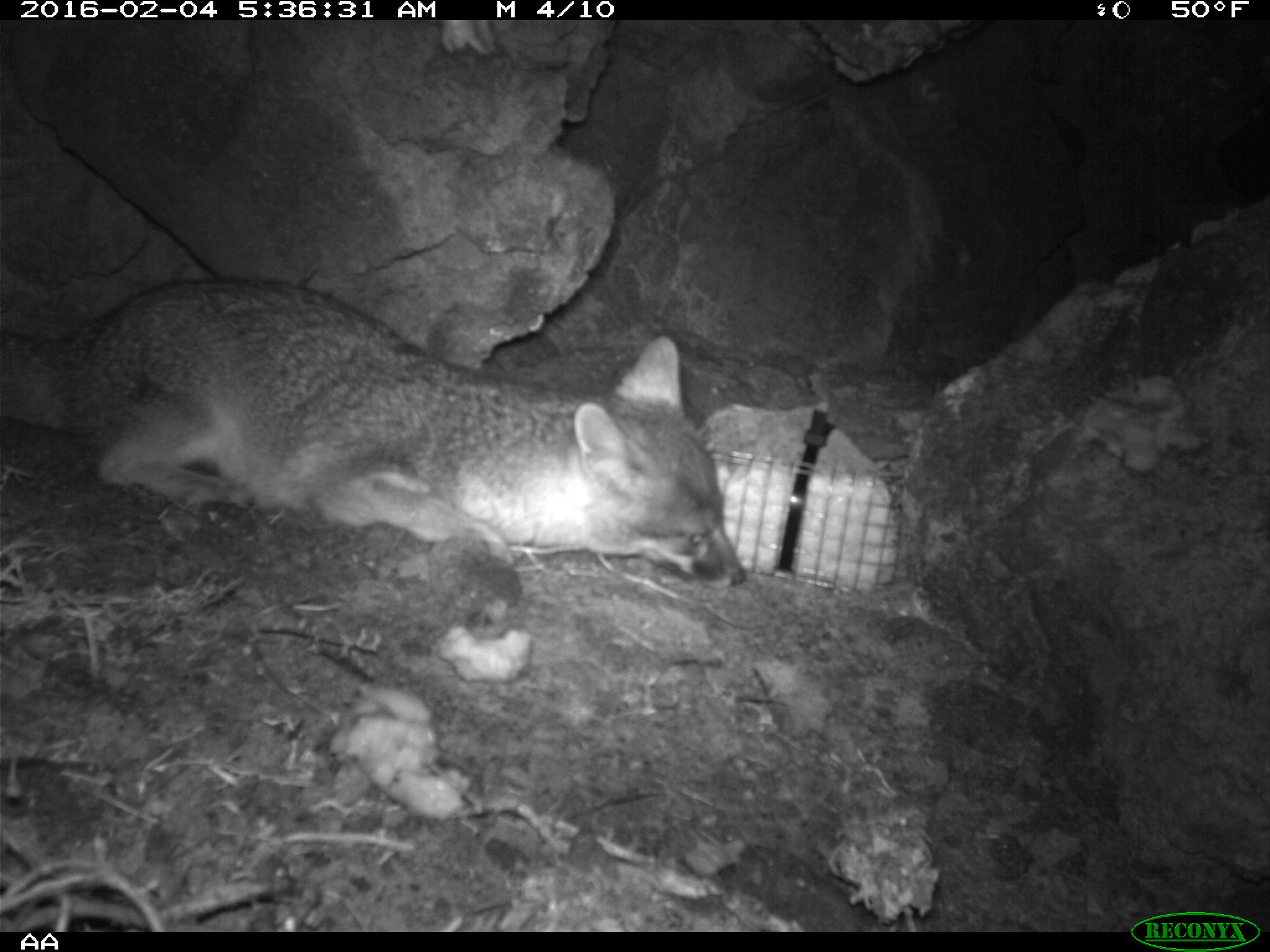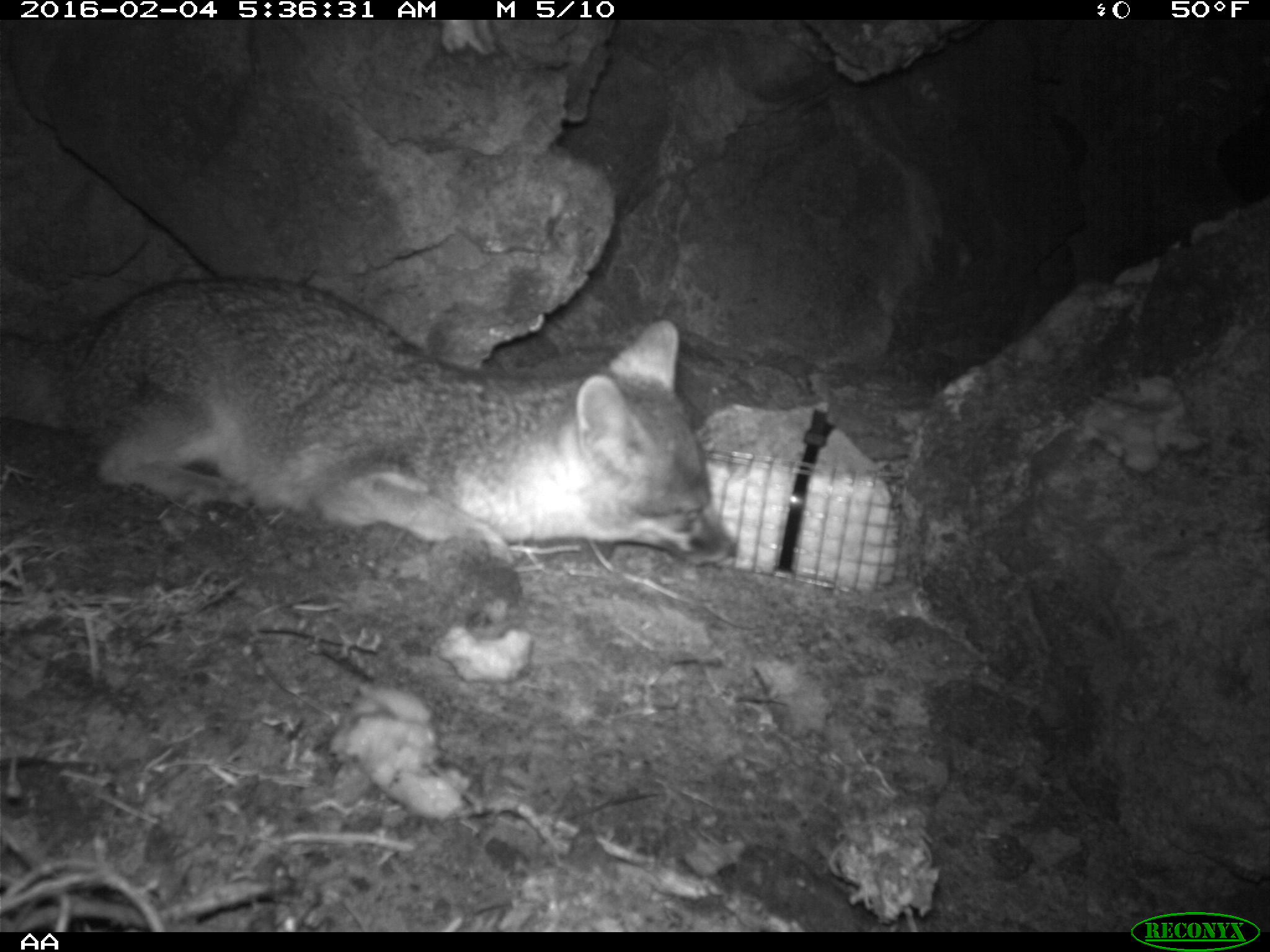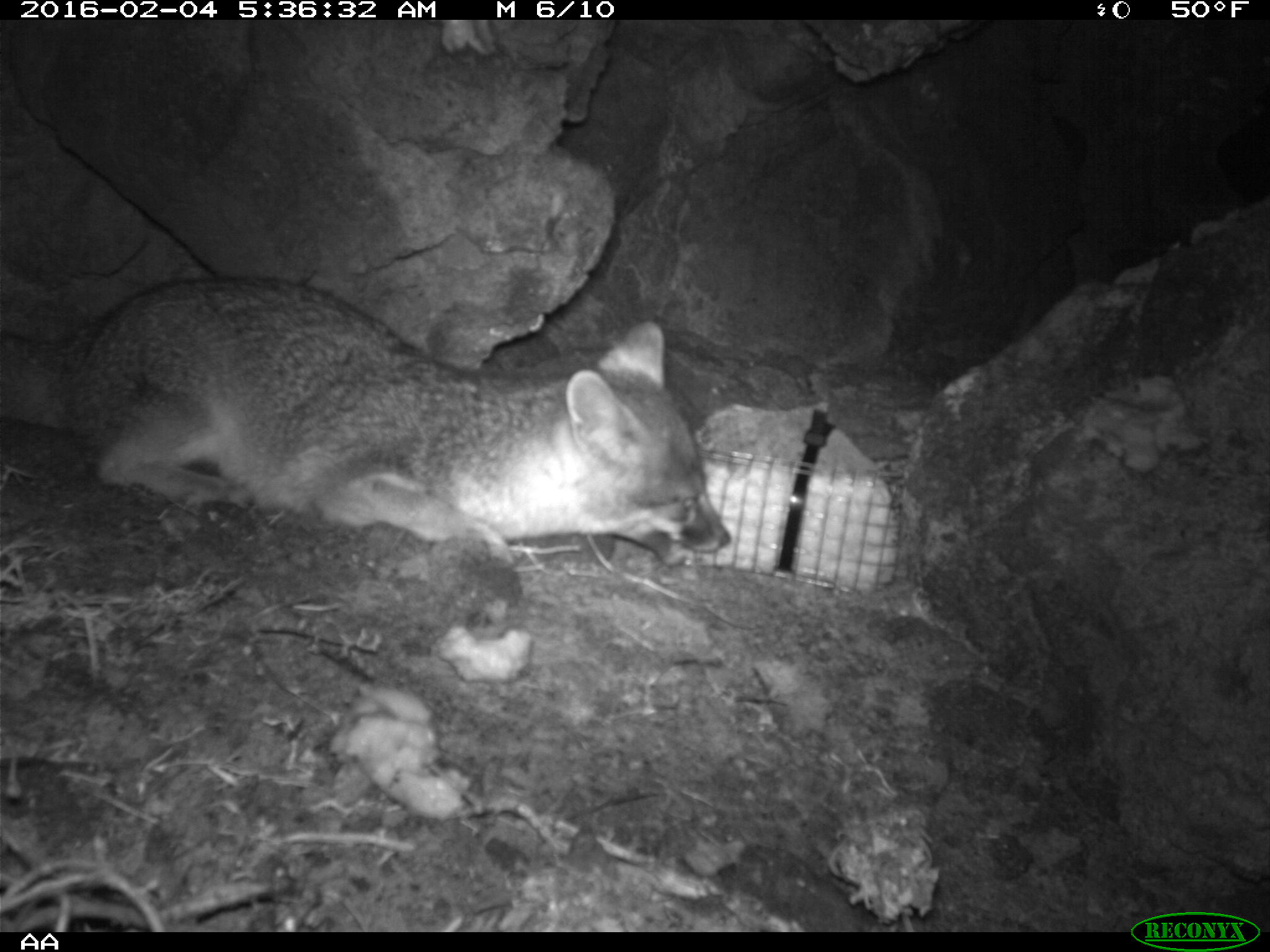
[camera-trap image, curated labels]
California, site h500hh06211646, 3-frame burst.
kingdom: Animalia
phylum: Chordata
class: Mammalia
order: Carnivora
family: Canidae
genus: Urocyon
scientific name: Urocyon littoralis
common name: island fox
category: fox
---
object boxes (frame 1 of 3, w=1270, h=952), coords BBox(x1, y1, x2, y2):
fox: BBox(3, 276, 747, 587)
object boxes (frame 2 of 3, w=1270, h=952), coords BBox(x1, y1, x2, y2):
fox: BBox(0, 275, 729, 568)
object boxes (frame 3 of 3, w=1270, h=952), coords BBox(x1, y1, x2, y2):
fox: BBox(0, 276, 729, 568)